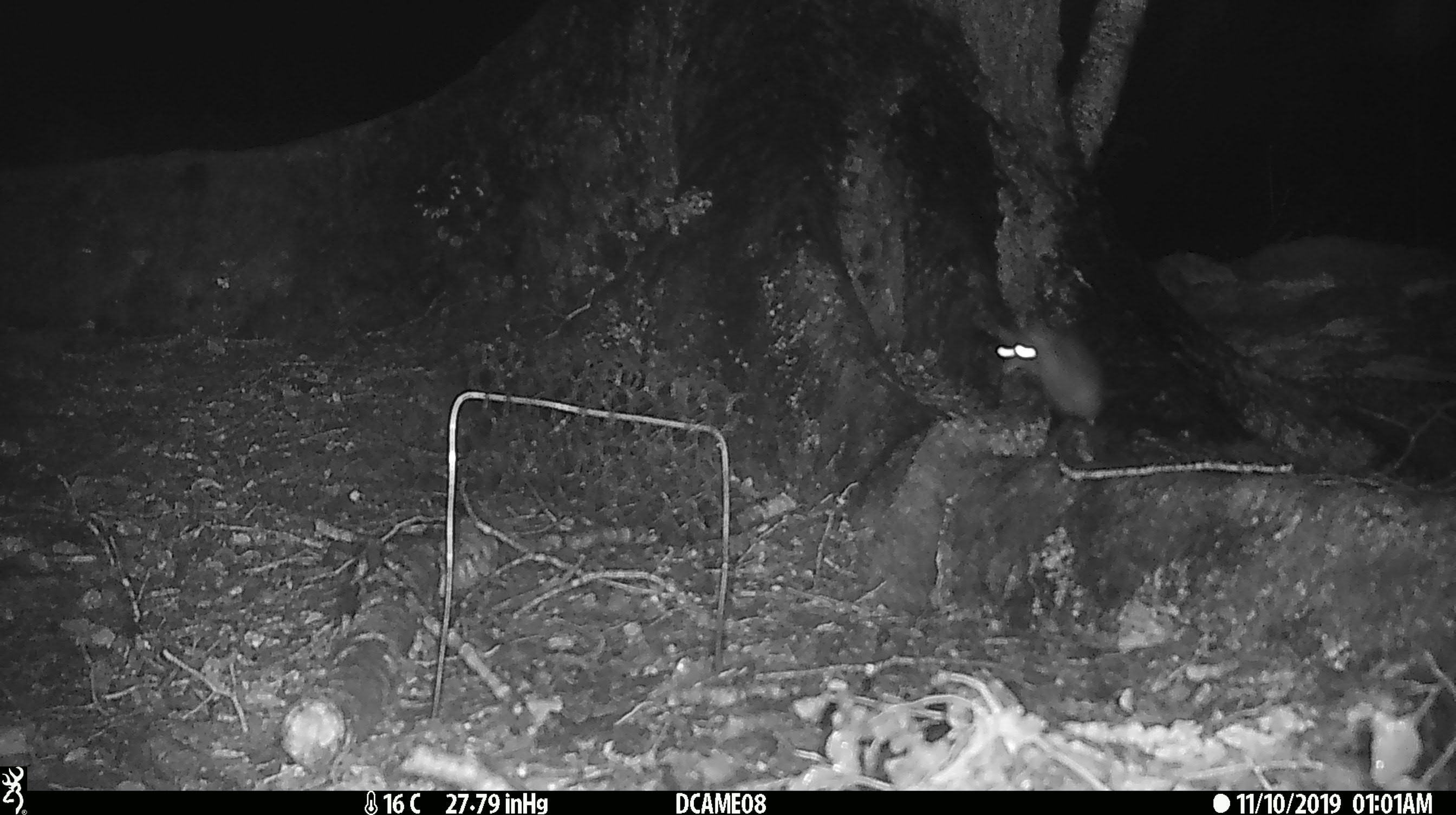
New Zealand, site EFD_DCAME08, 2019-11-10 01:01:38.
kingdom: Animalia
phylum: Chordata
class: Mammalia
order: Rodentia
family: Muridae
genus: Rattus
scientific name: Rattus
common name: rat